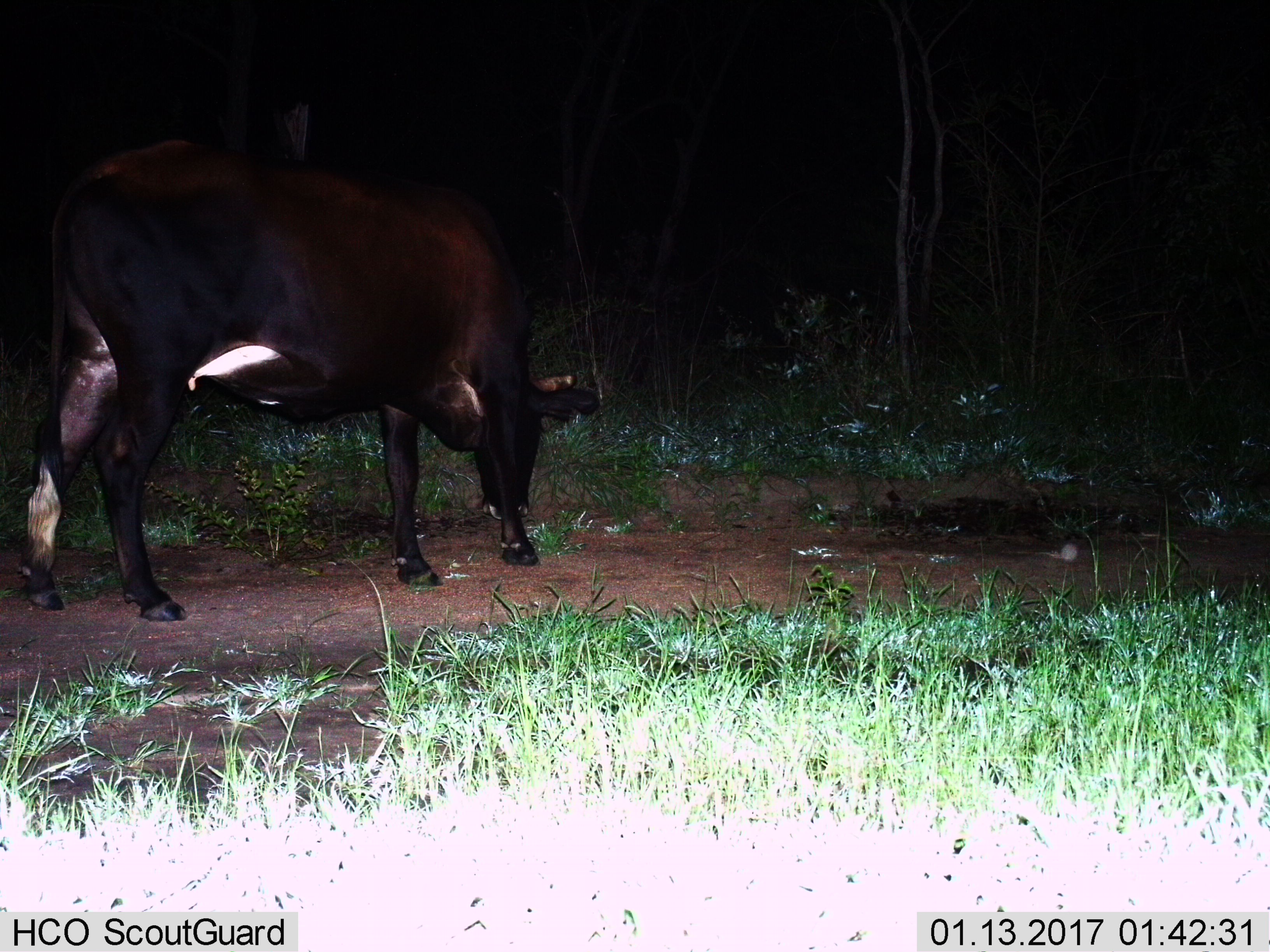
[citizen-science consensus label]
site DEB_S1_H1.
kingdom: Animalia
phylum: Chordata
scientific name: Vertebrata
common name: domestic animal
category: domesticanimal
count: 1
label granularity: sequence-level